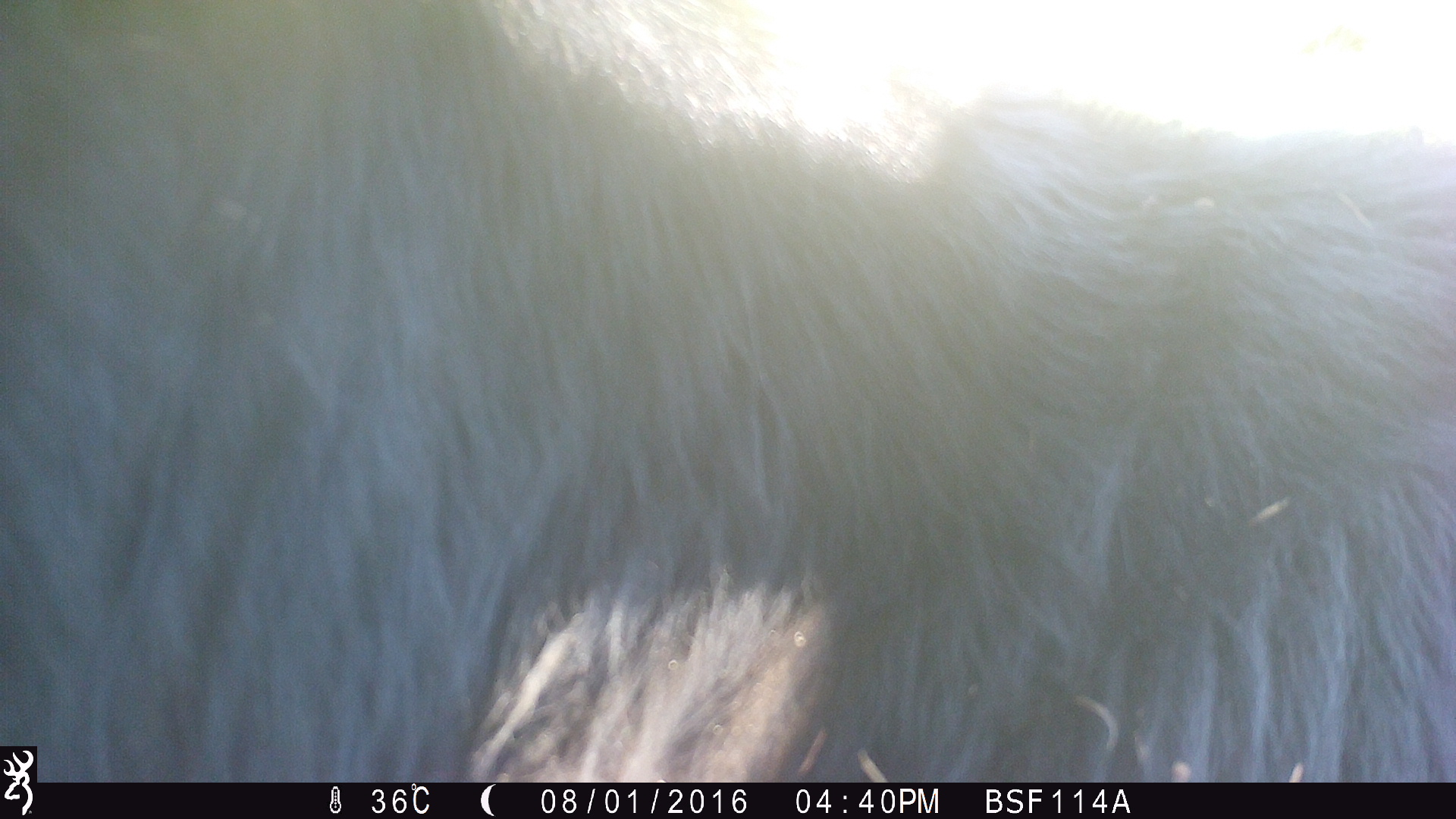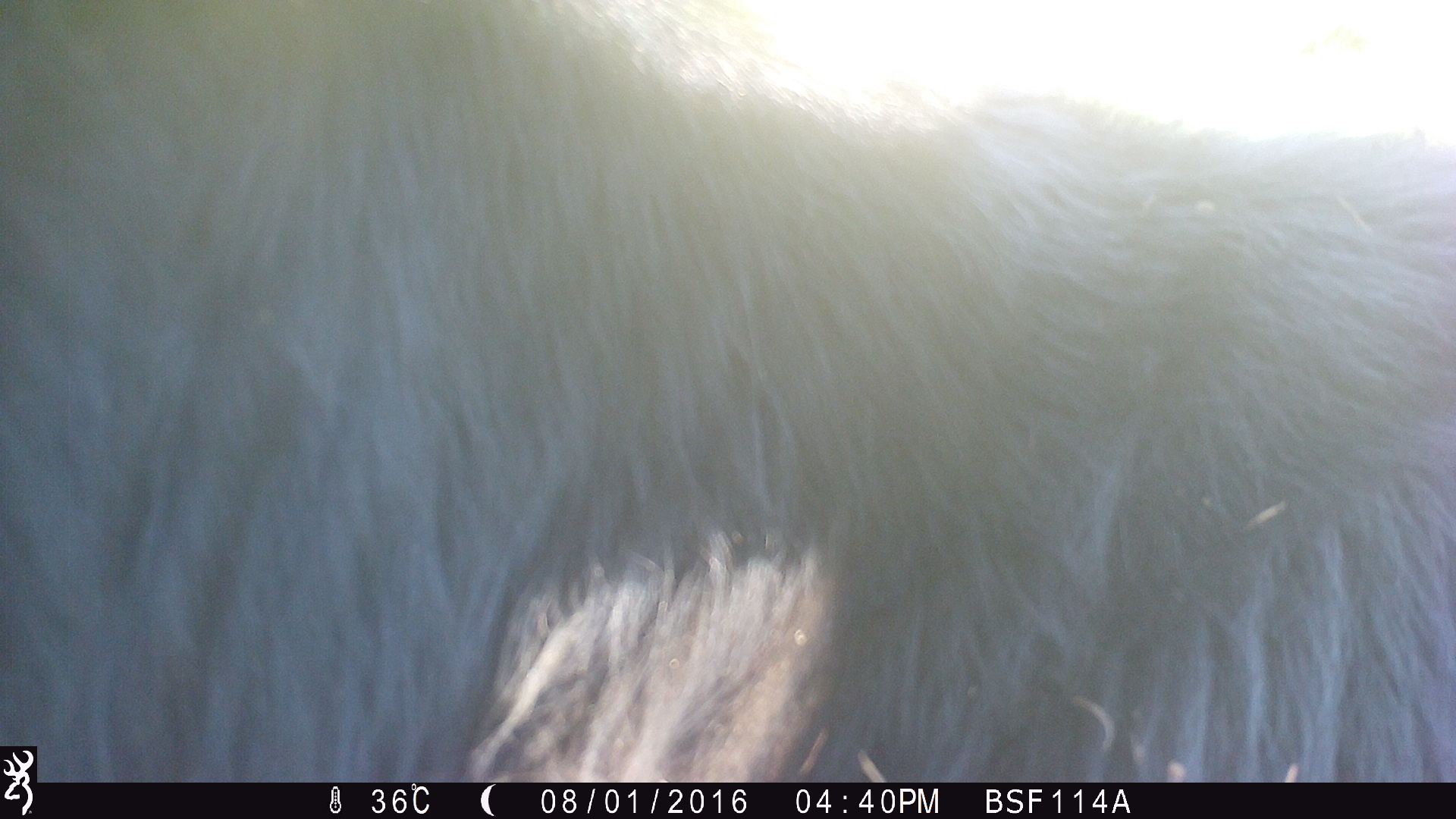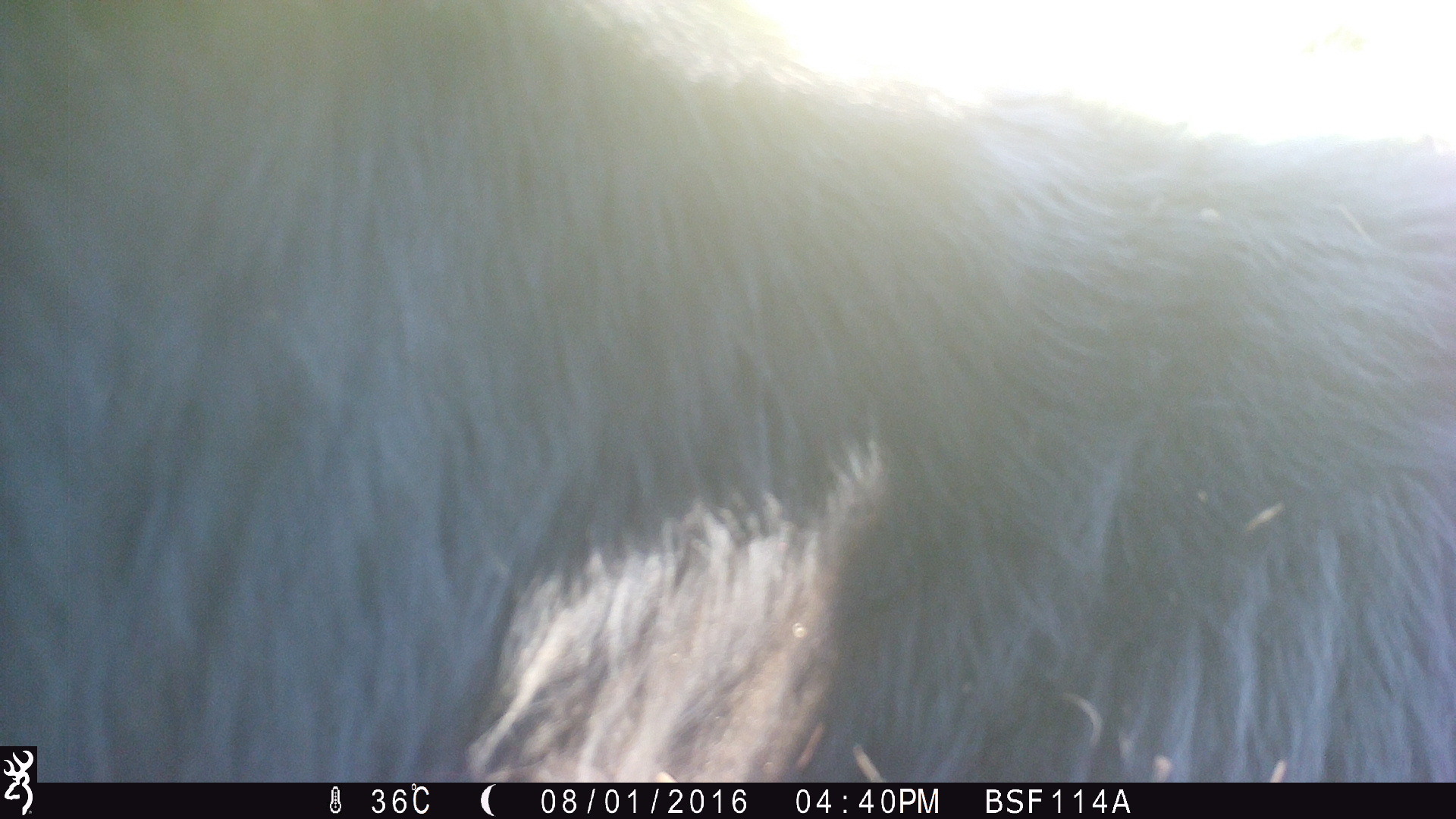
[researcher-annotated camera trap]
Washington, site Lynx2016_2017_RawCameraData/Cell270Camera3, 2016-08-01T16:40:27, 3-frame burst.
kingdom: Animalia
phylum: Chordata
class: Mammalia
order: Artiodactyla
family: Bovidae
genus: Bos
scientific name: Bos taurus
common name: domestic cattle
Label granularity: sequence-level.